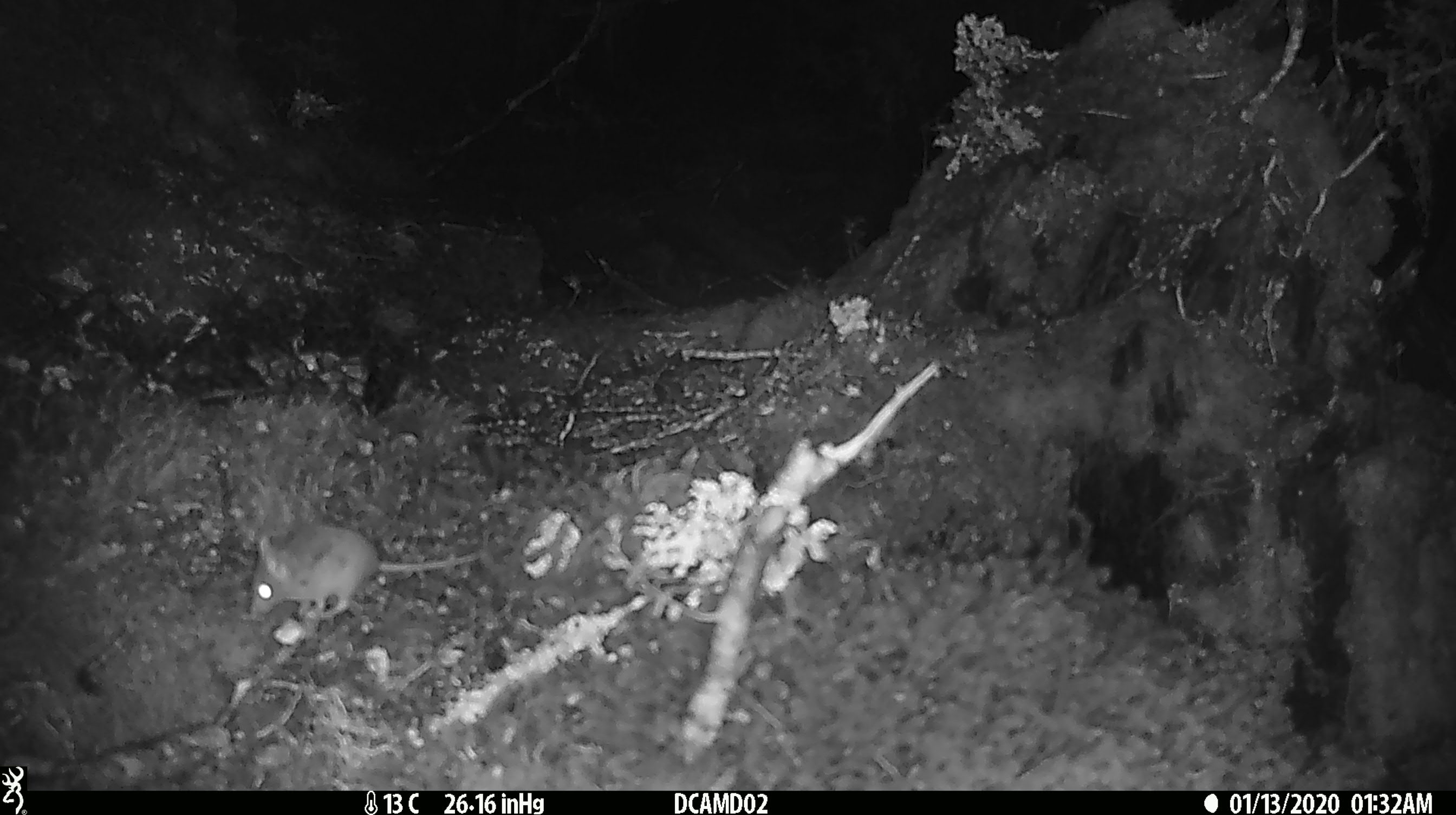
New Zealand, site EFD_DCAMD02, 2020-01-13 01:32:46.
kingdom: Animalia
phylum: Chordata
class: Mammalia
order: Rodentia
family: Muridae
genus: Mus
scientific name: Mus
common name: mouse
Mouse (Mus).